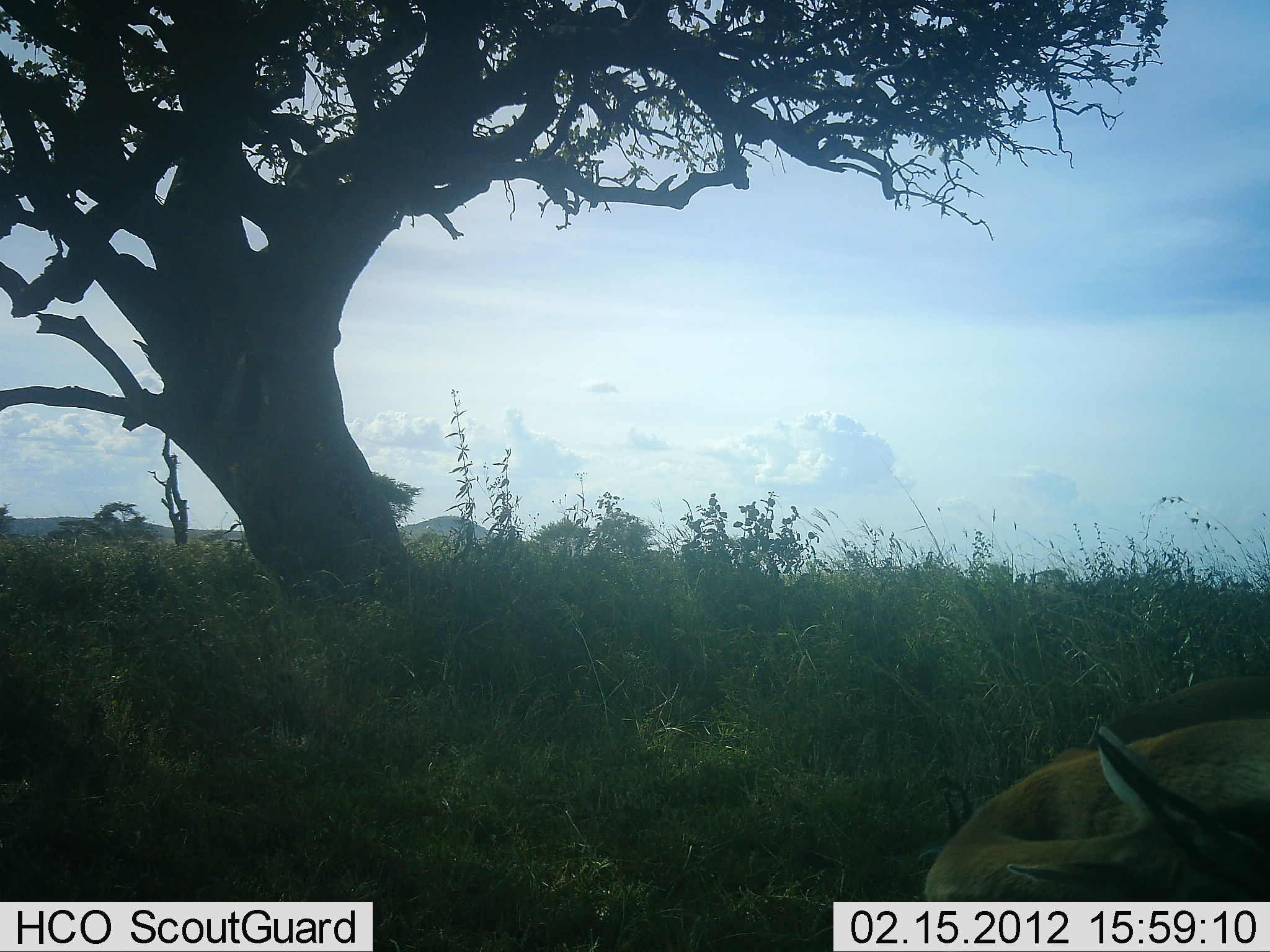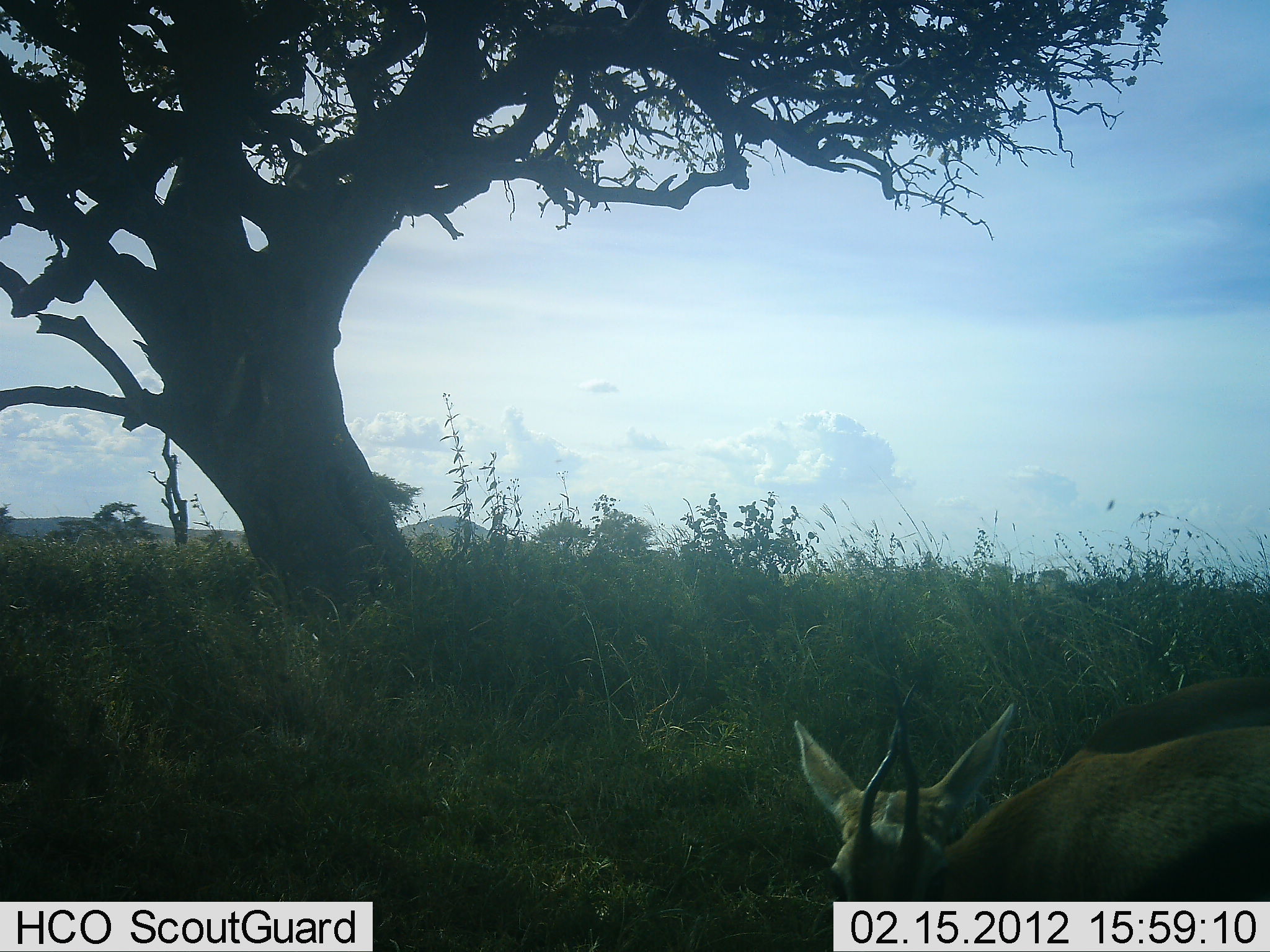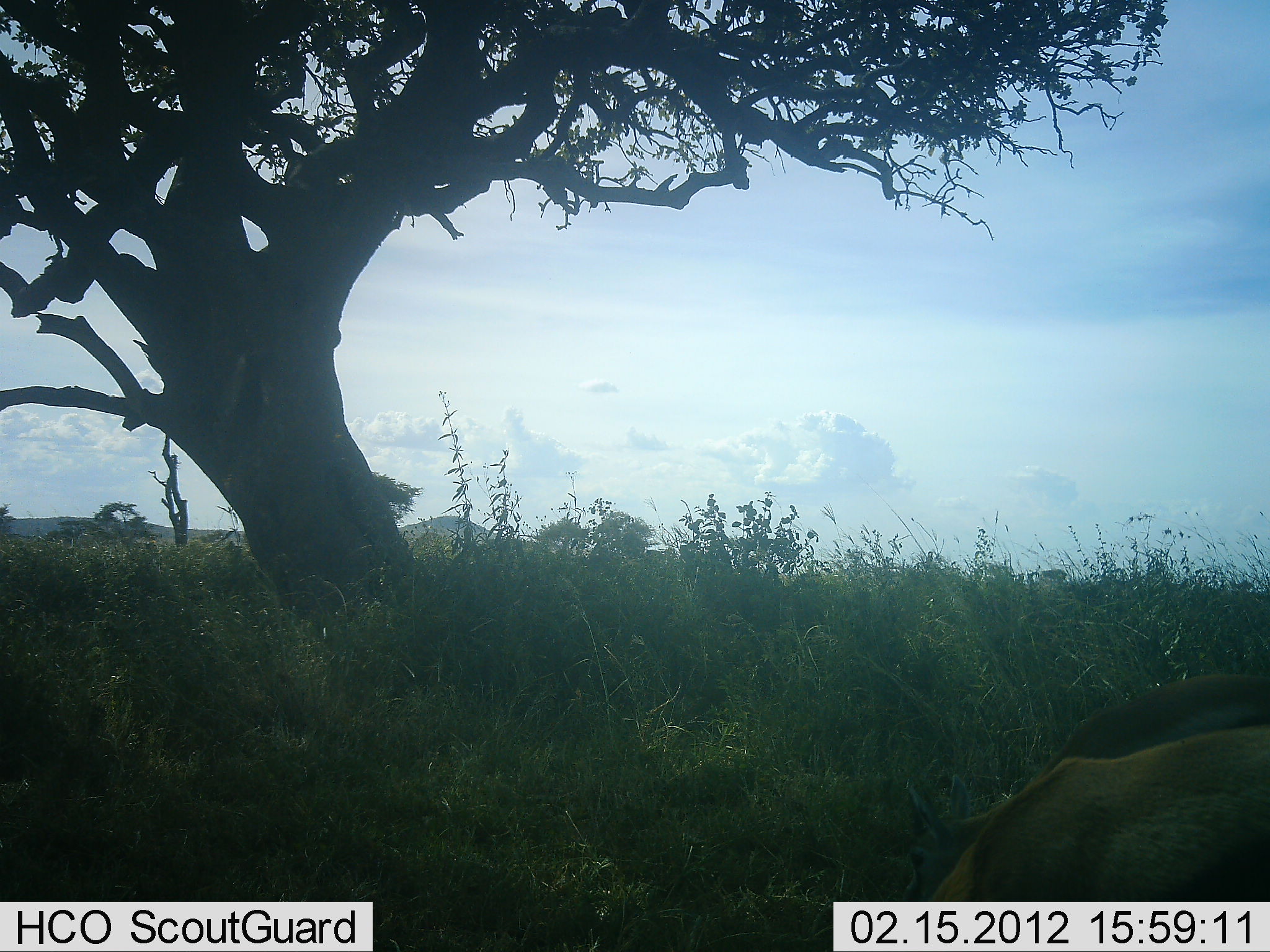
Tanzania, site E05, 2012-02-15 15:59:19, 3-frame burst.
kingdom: Animalia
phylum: Chordata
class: Mammalia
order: Artiodactyla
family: Bovidae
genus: Eudorcas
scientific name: Eudorcas thomsonii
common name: thomson's gazelle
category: gazellethomsons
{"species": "gazellethomsons (thomson's gazelle) (Eudorcas thomsonii)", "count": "2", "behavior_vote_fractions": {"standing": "85%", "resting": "8%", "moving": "0%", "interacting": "0%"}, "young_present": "0%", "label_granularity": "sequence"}